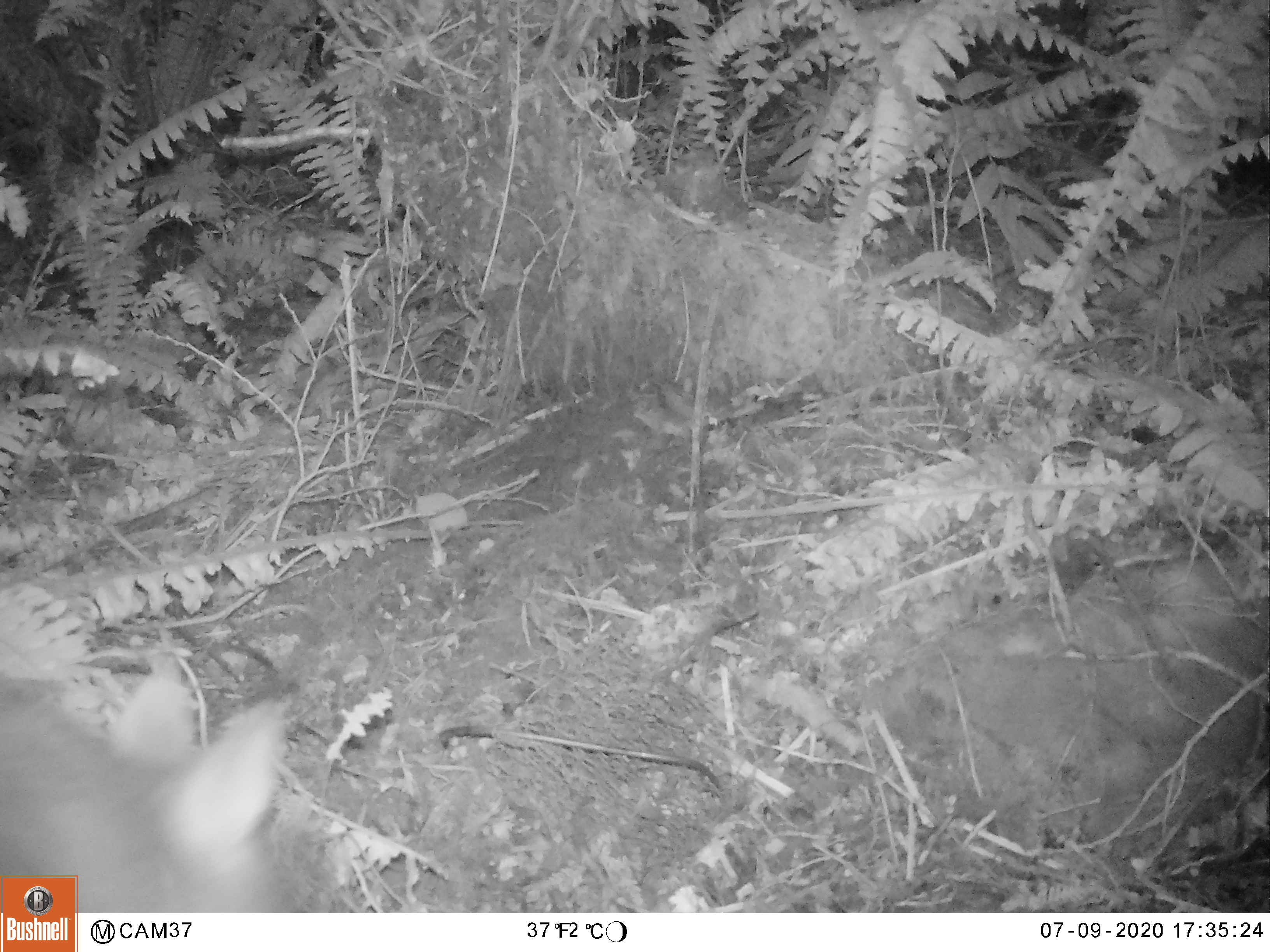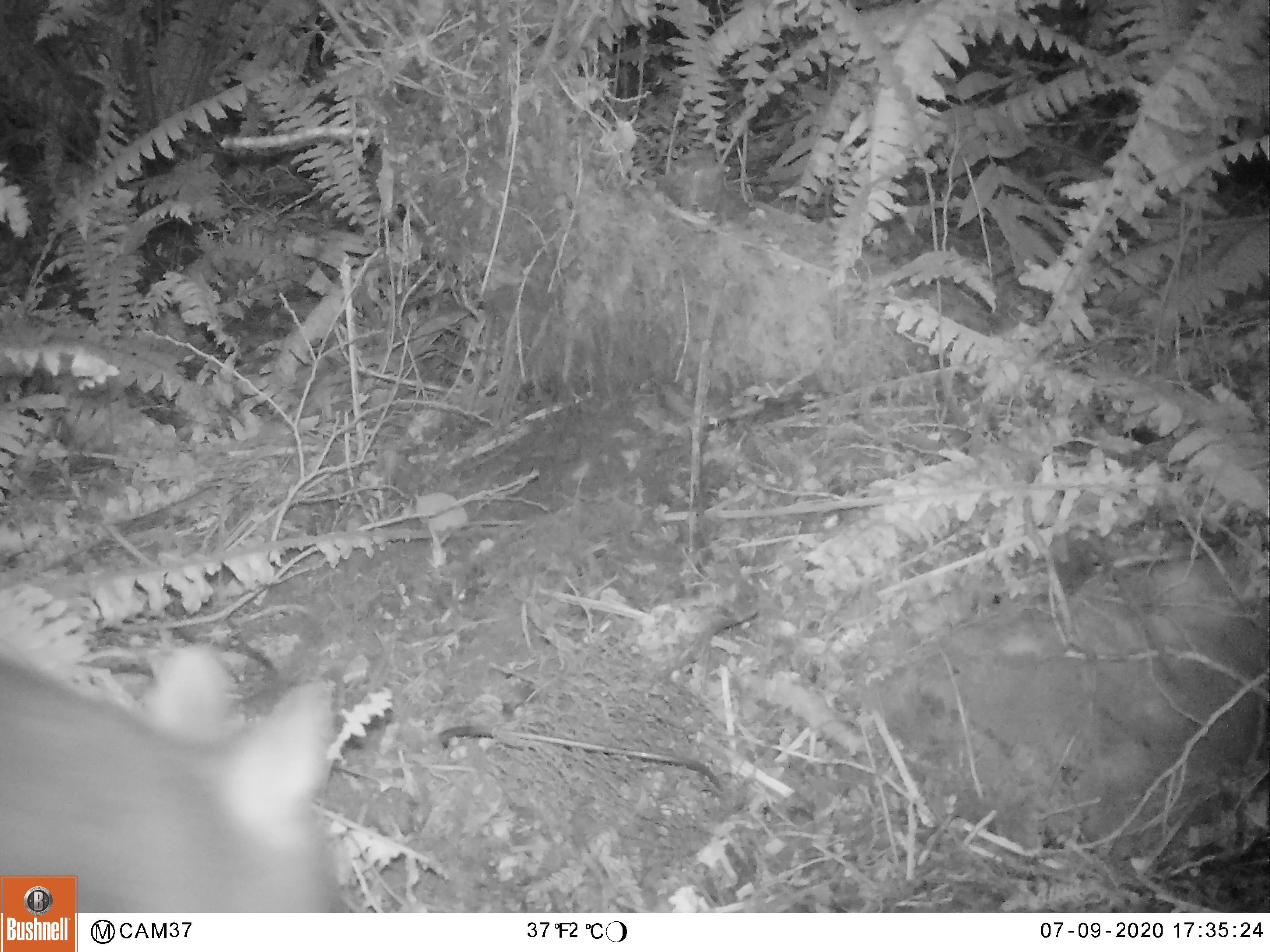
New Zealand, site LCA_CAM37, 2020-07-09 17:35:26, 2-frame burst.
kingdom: Animalia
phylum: Chordata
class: Mammalia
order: Diprotodontia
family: Phalangeridae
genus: Trichosurus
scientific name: Trichosurus vulpecula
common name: common brushtail possum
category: possum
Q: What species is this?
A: Possum (common brushtail possum) (Trichosurus vulpecula).